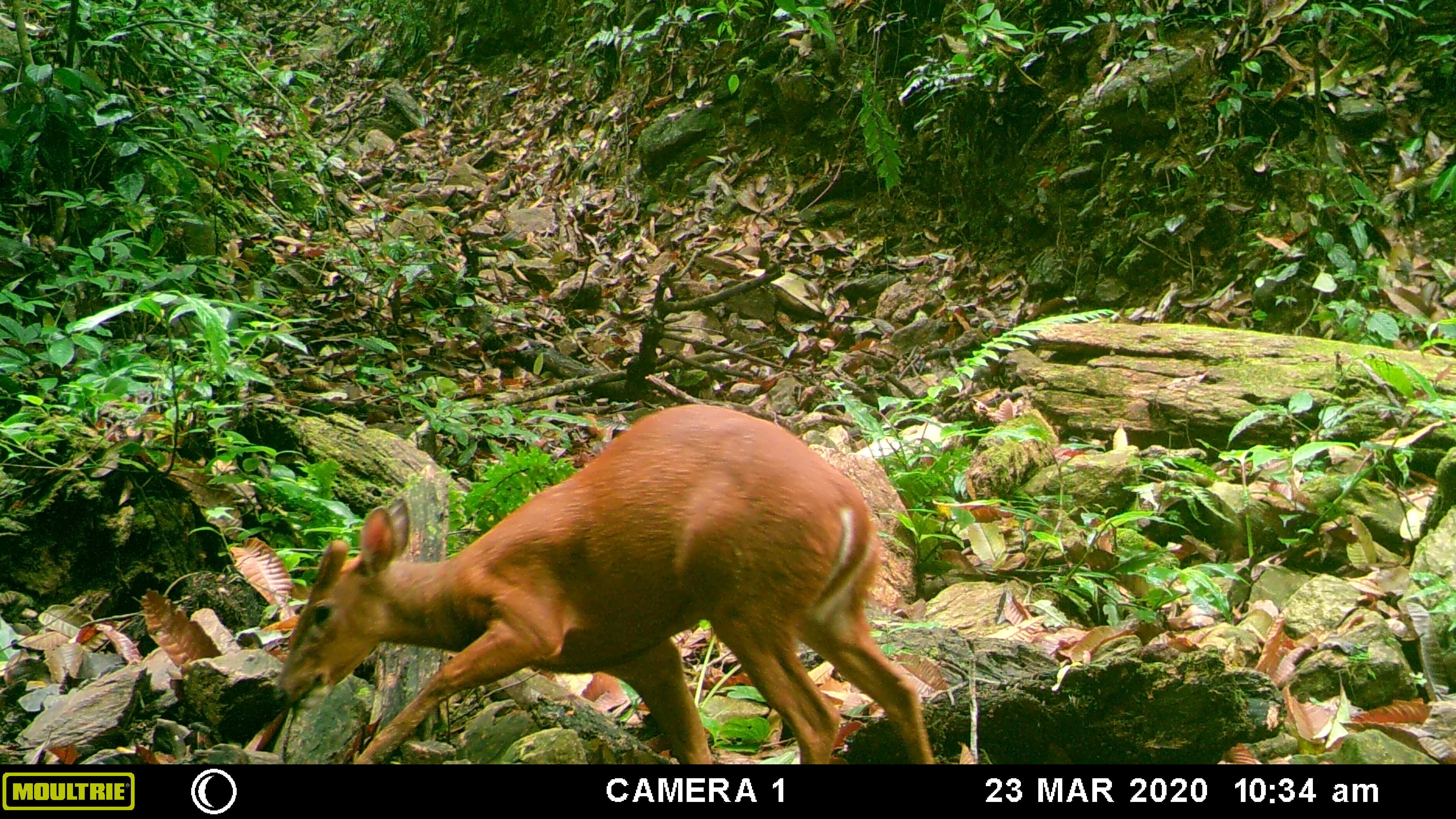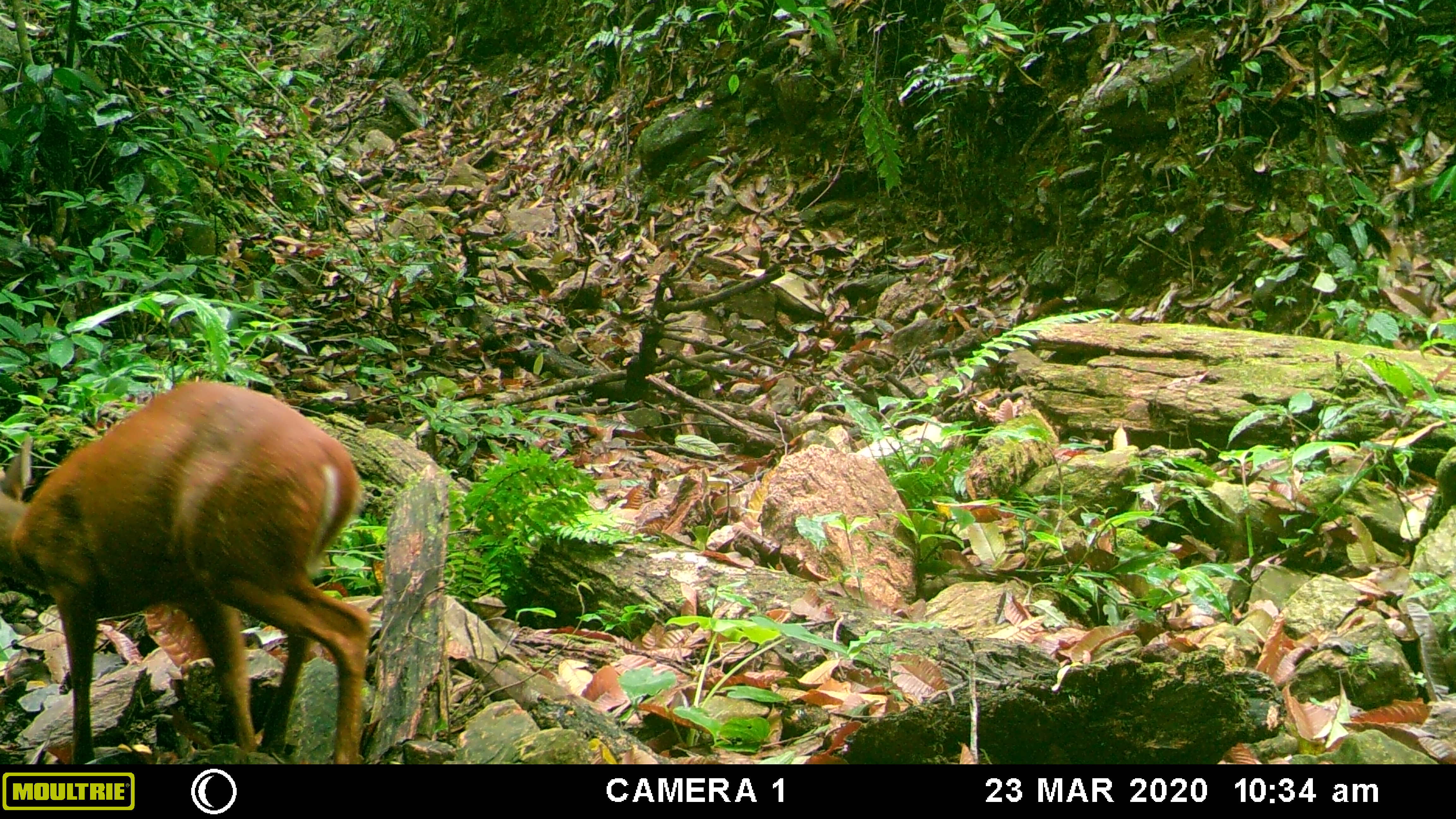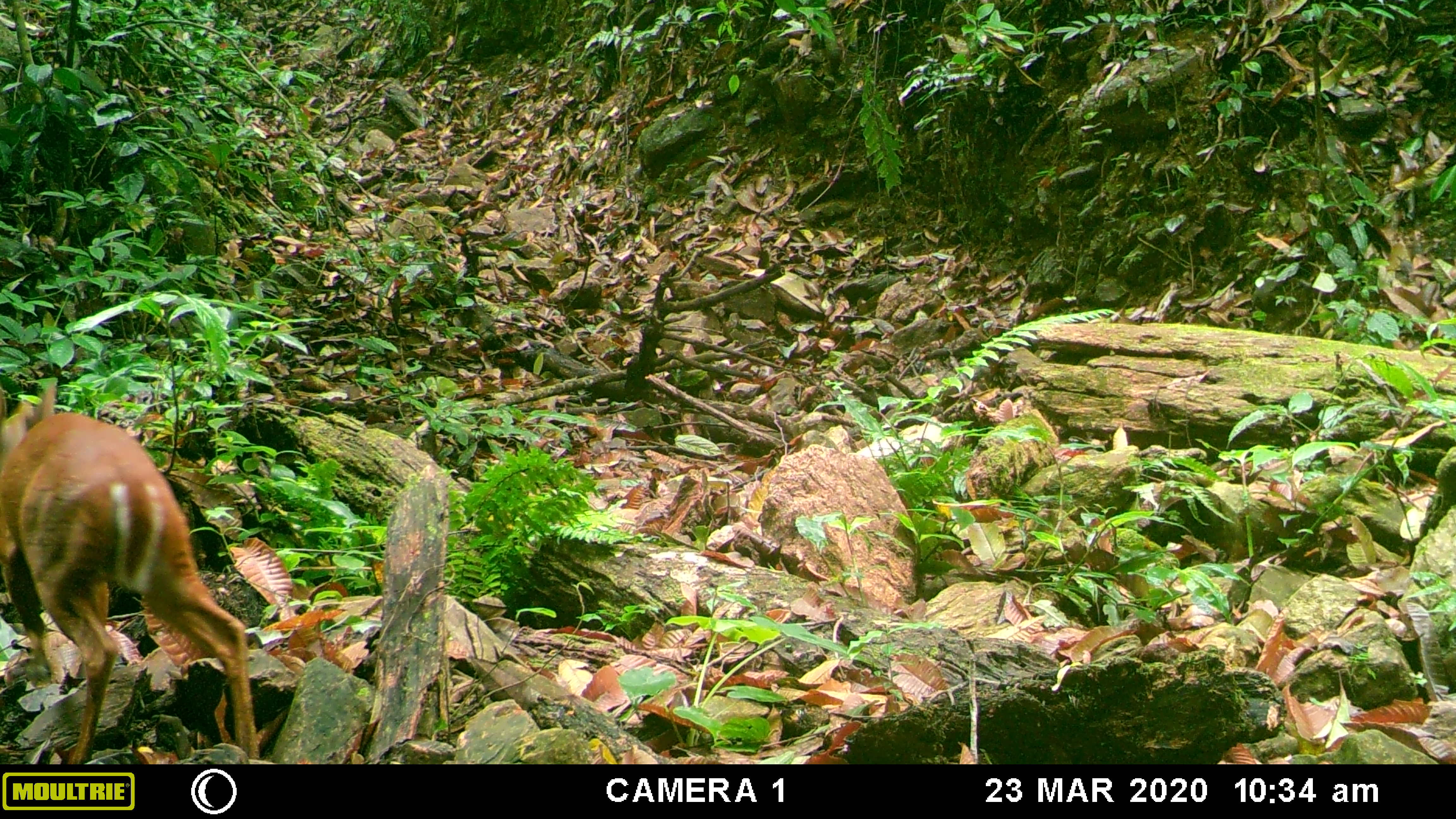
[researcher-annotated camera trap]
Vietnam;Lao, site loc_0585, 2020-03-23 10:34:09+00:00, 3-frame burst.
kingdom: Animalia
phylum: Chordata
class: Mammalia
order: Artiodactyla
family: Cervidae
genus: Muntiacus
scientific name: Muntiacus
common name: muntjacs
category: unidentified muntjac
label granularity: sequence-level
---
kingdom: Animalia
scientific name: Animalia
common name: animal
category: unidentified animal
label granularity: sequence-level